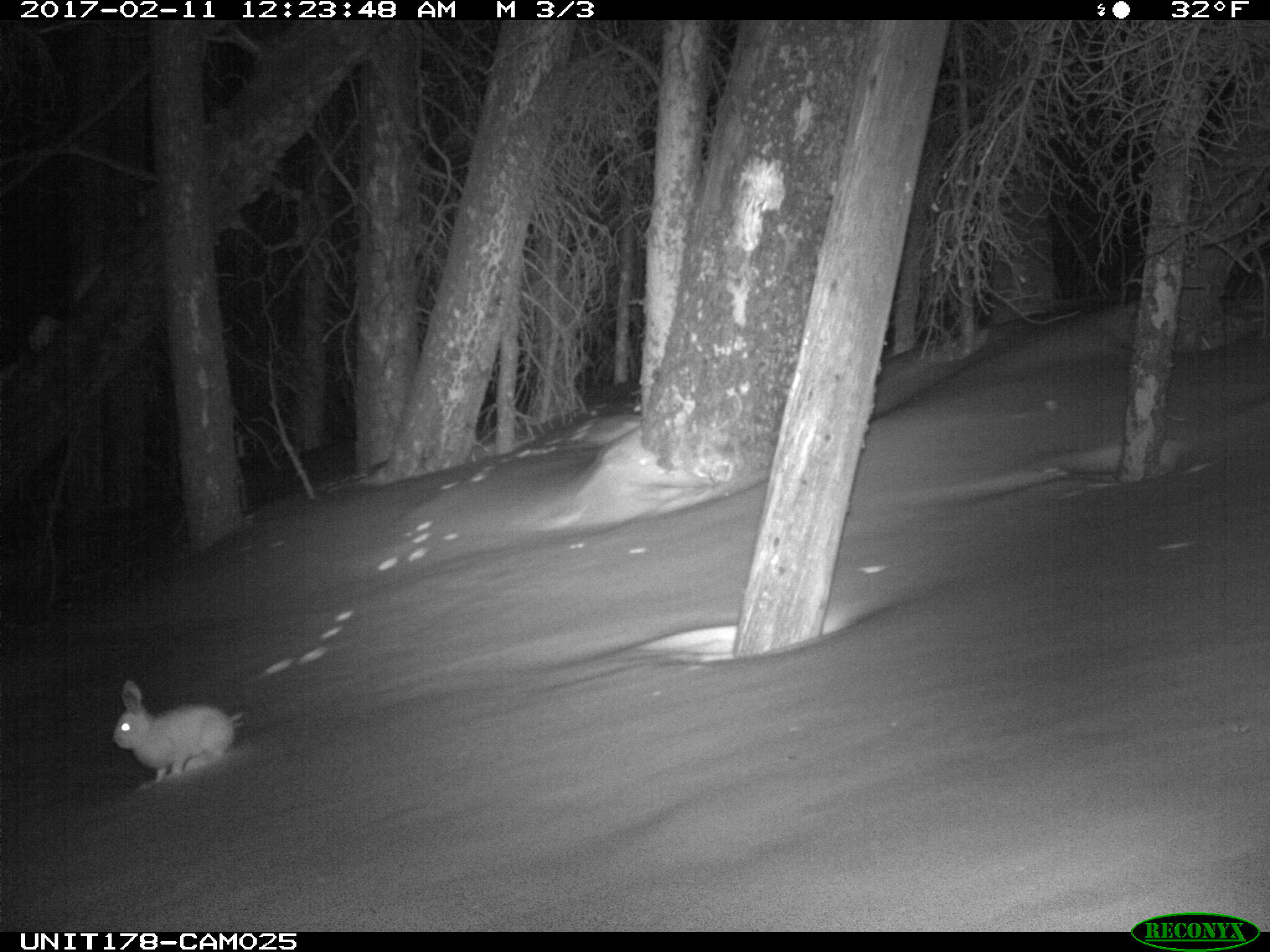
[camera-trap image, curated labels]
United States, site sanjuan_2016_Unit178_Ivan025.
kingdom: Animalia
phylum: Chordata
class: Mammalia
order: Lagomorpha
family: Leporidae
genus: Lepus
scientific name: Lepus americanus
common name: snowshoe hare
Lepus americanus (snowshoe hare).